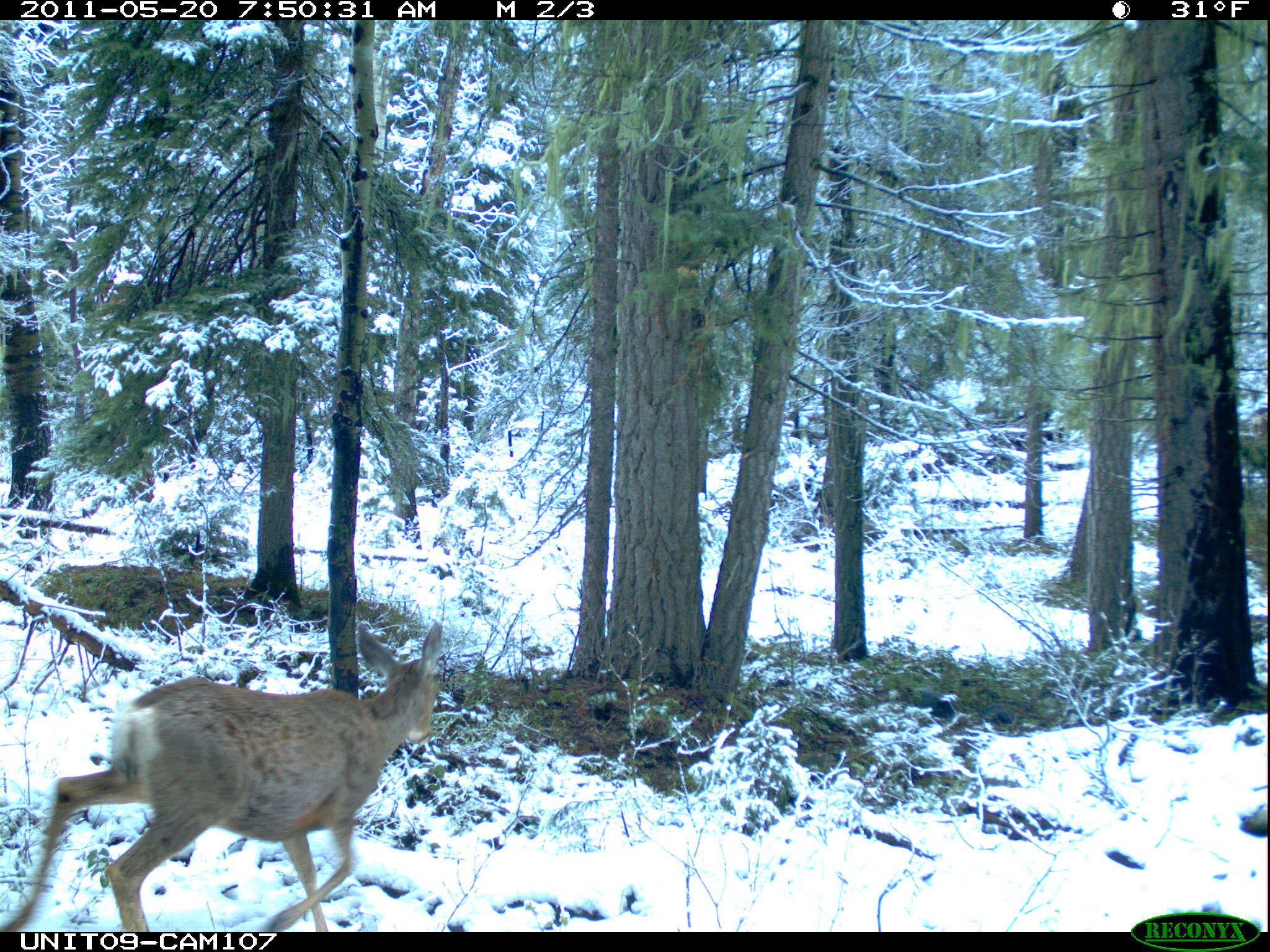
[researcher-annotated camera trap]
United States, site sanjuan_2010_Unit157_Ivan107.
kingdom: Animalia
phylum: Chordata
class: Mammalia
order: Artiodactyla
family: Cervidae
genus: Odocoileus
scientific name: Odocoileus hemionus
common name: mule deer